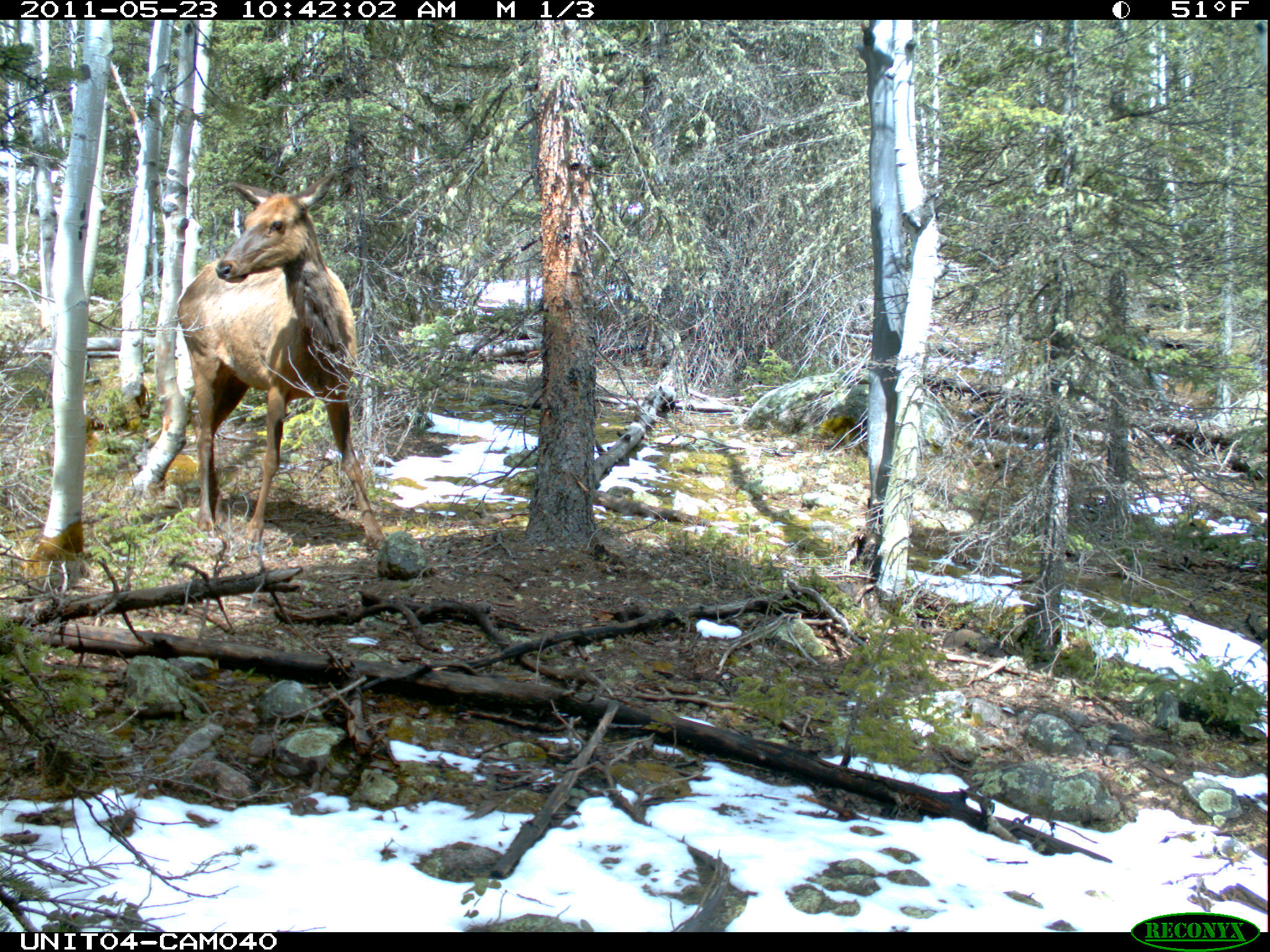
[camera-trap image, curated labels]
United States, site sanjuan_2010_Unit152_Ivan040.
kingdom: Animalia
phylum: Chordata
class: Mammalia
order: Artiodactyla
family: Cervidae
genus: Cervus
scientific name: Cervus elaphus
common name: red deer